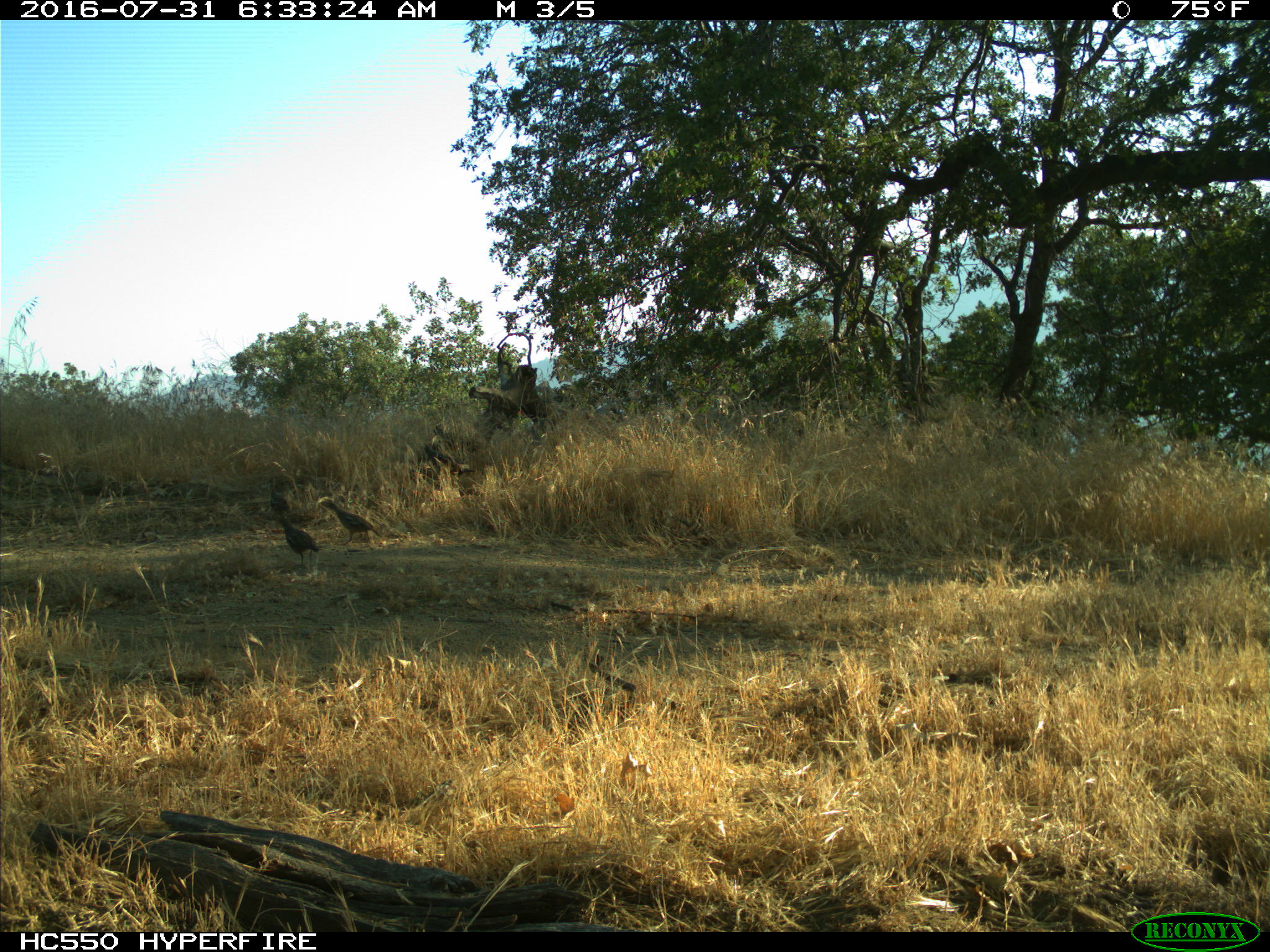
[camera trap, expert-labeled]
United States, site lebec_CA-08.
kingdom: Animalia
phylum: Chordata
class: Aves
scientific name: Aves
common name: birds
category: unidentified bird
Unidentified bird (birds) (Aves).